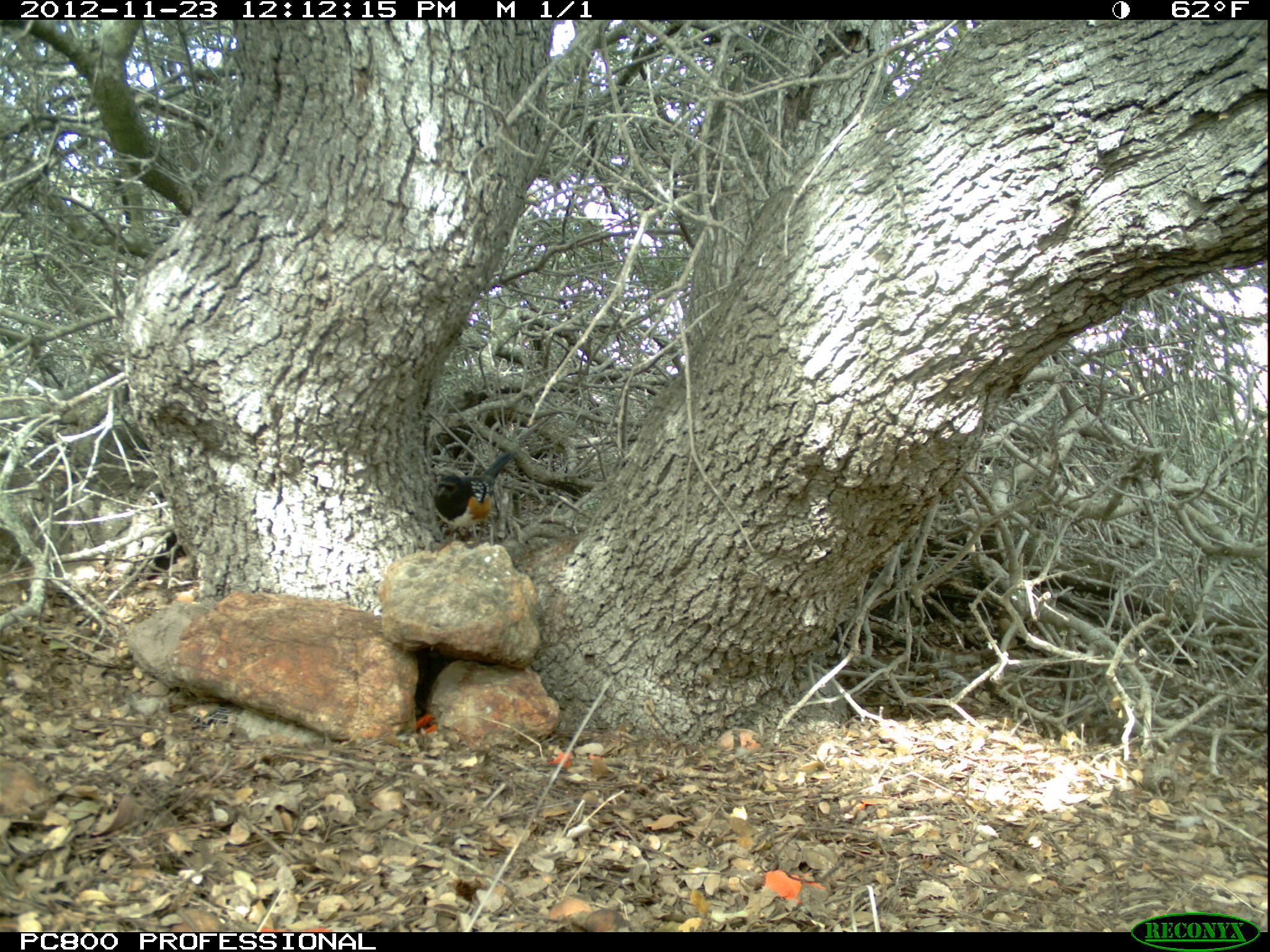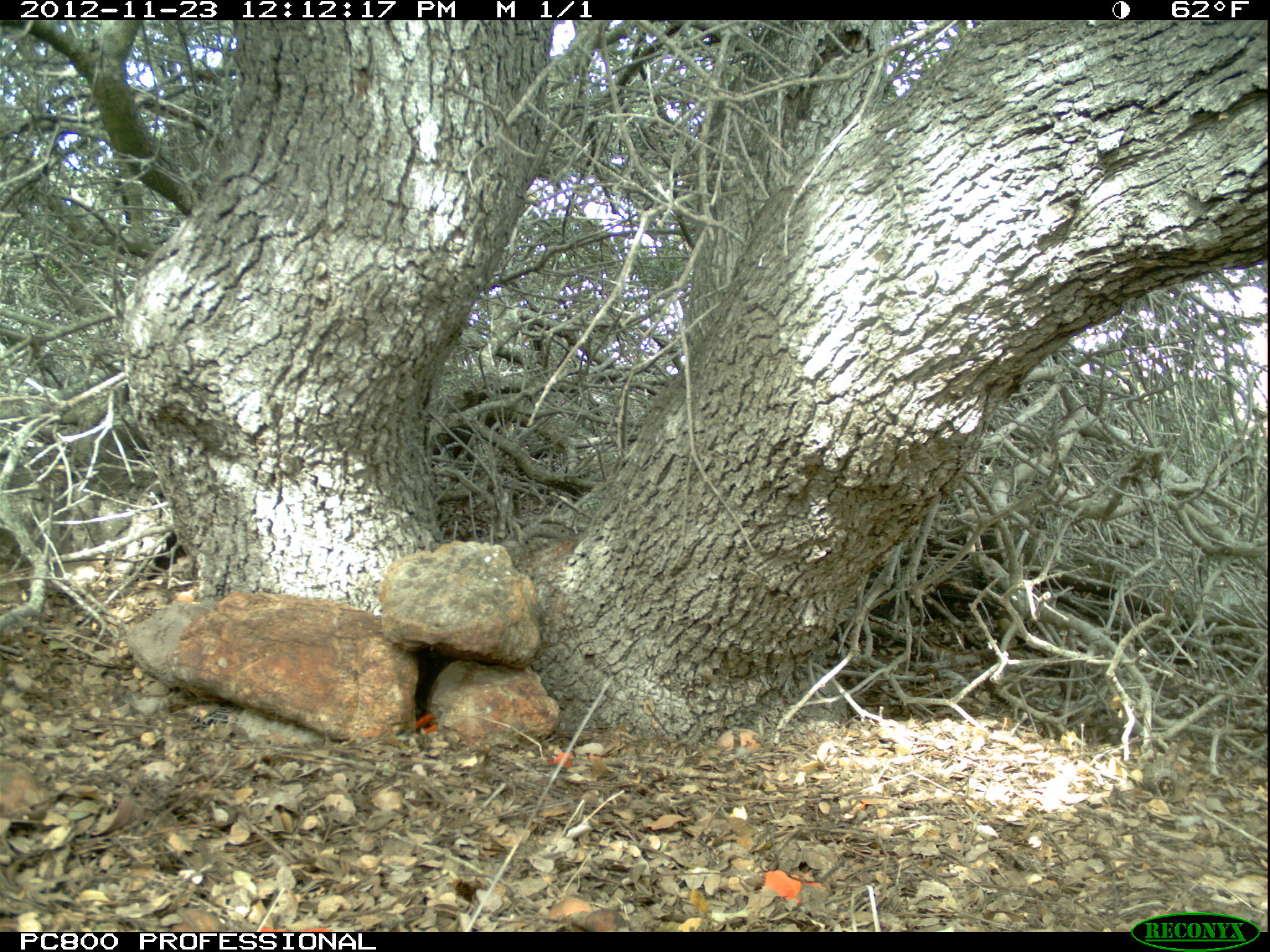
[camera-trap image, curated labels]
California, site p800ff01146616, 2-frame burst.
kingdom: Animalia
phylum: Chordata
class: Aves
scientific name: Aves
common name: bird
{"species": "bird (Aves)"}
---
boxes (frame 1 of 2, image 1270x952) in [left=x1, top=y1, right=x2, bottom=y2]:
bird: [left=431, top=449, right=518, bottom=553]